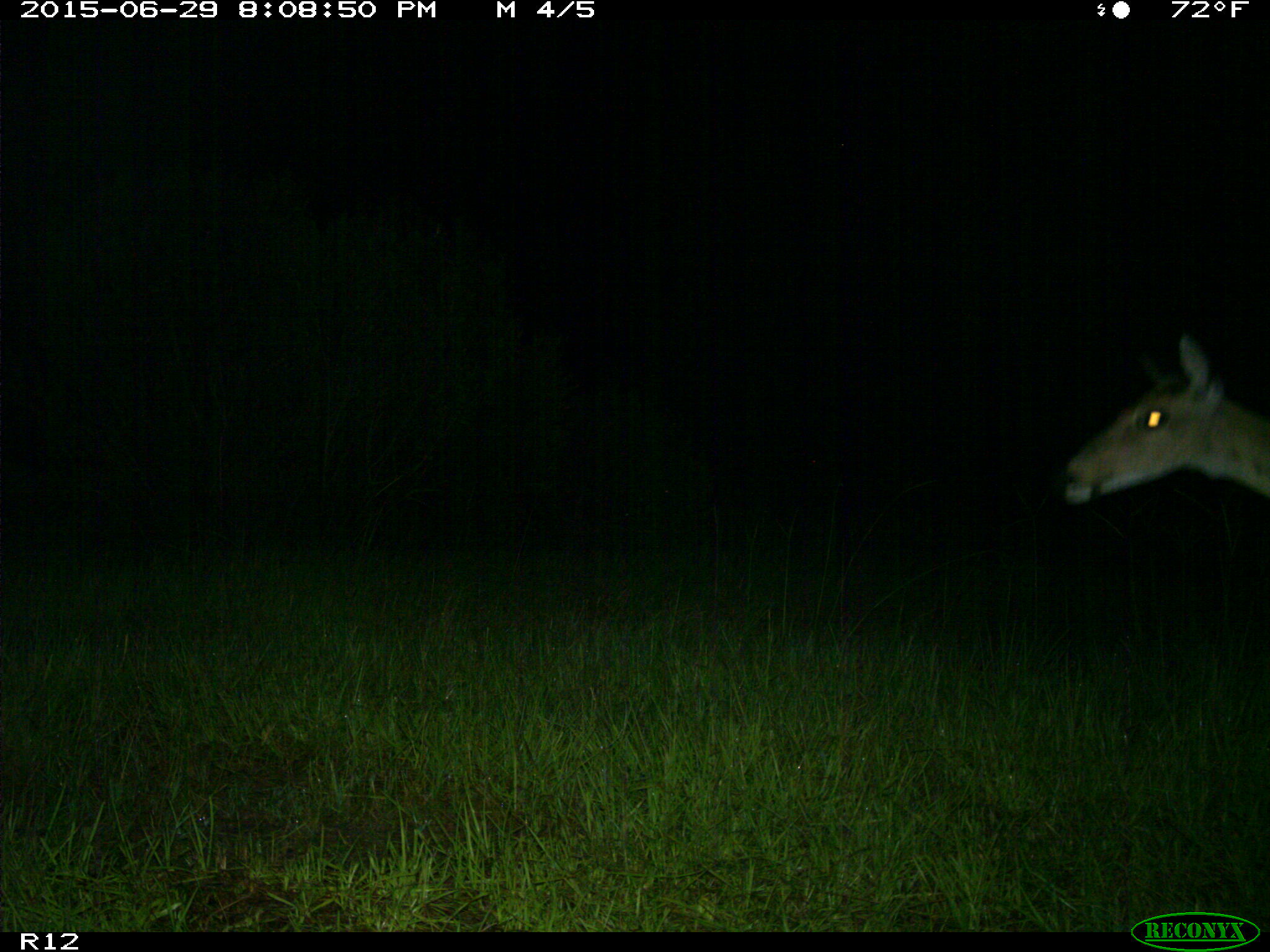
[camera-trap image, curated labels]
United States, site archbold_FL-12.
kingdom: Animalia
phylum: Chordata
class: Mammalia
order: Artiodactyla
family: Cervidae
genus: Odocoileus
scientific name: Odocoileus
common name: deer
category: unidentified deer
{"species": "unidentified deer (deer) (Odocoileus)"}